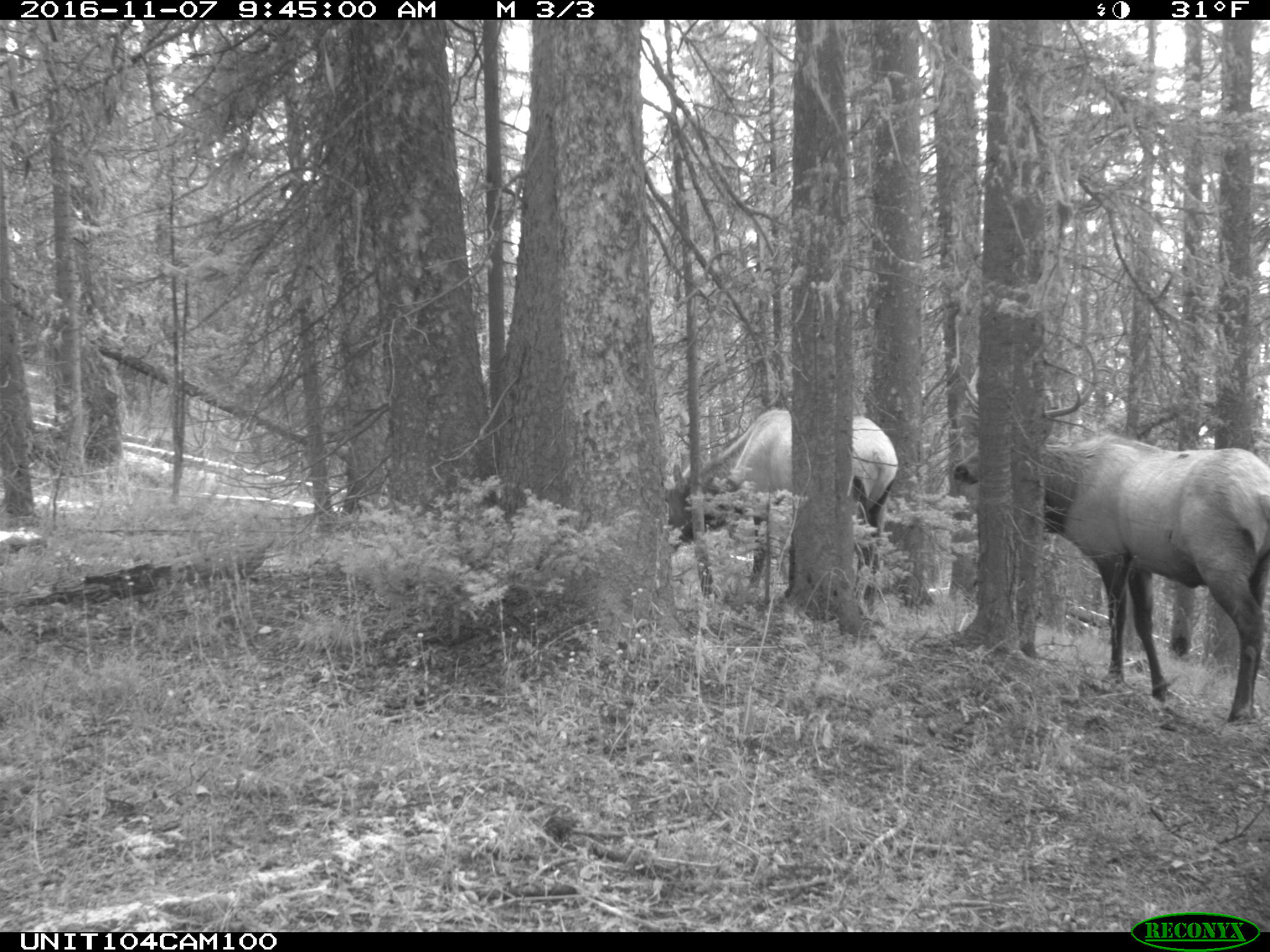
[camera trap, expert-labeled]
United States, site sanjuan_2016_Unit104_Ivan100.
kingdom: Animalia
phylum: Chordata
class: Mammalia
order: Artiodactyla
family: Cervidae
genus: Cervus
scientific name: Cervus elaphus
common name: red deer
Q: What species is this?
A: Cervus elaphus (red deer).